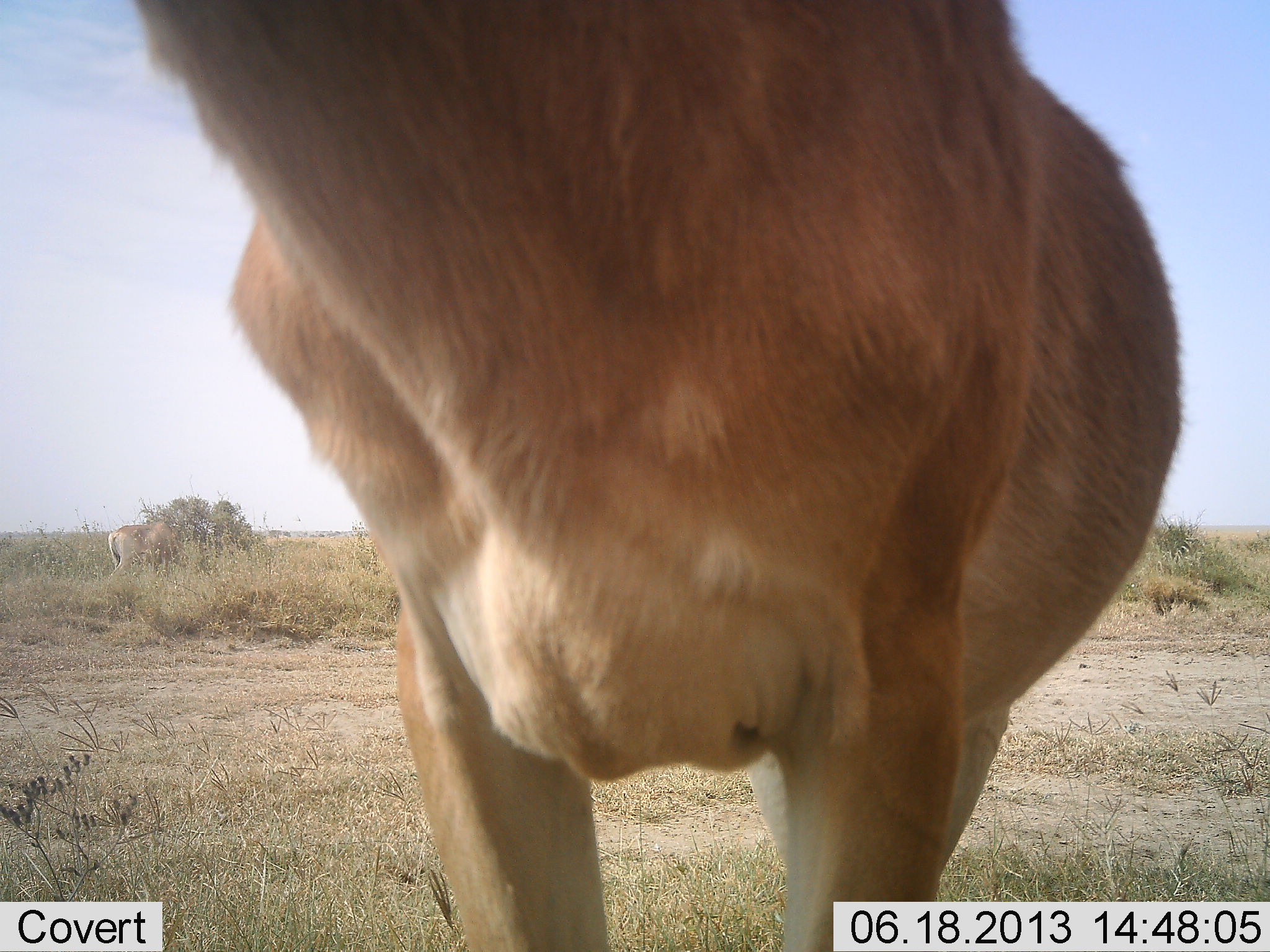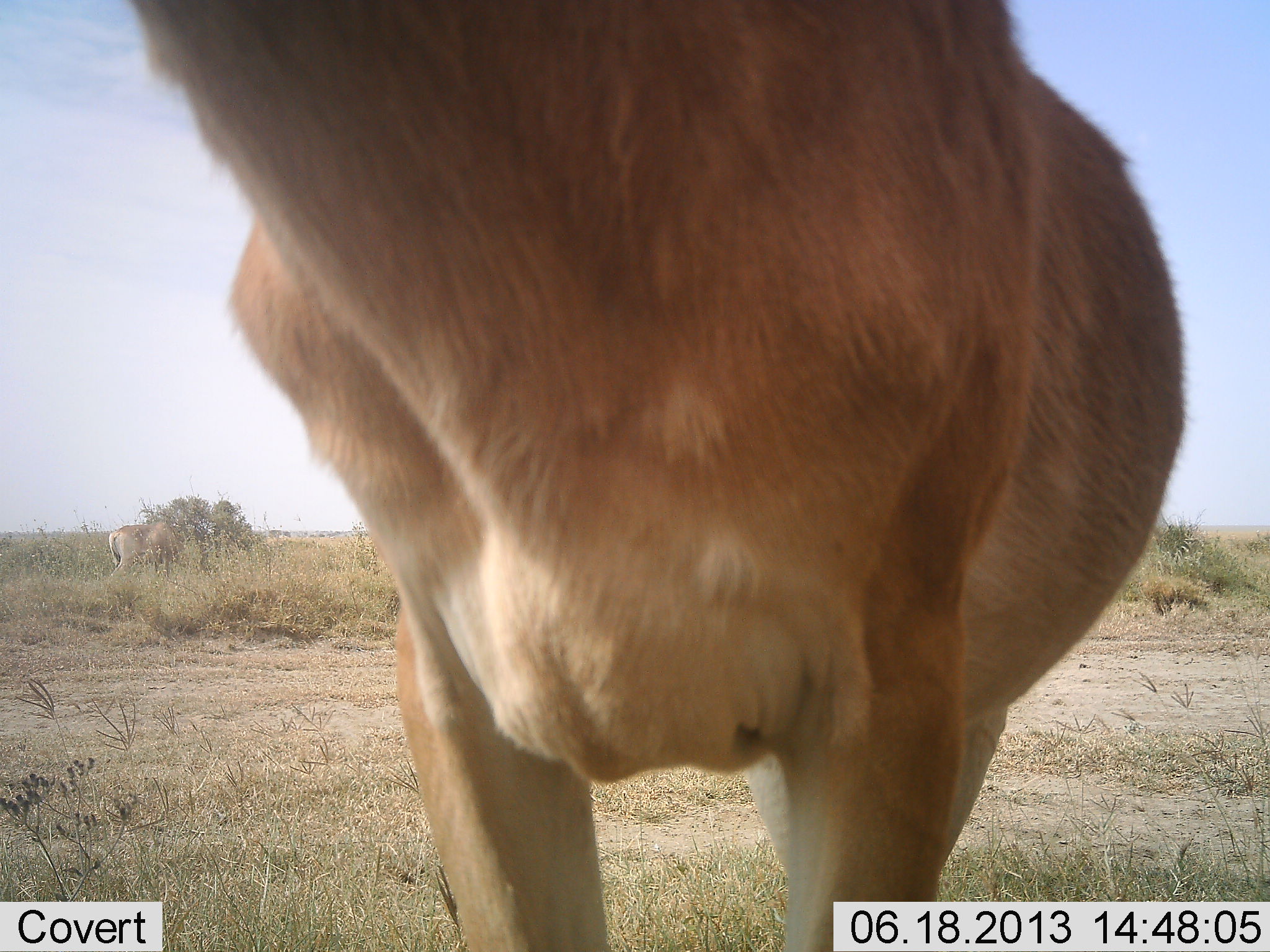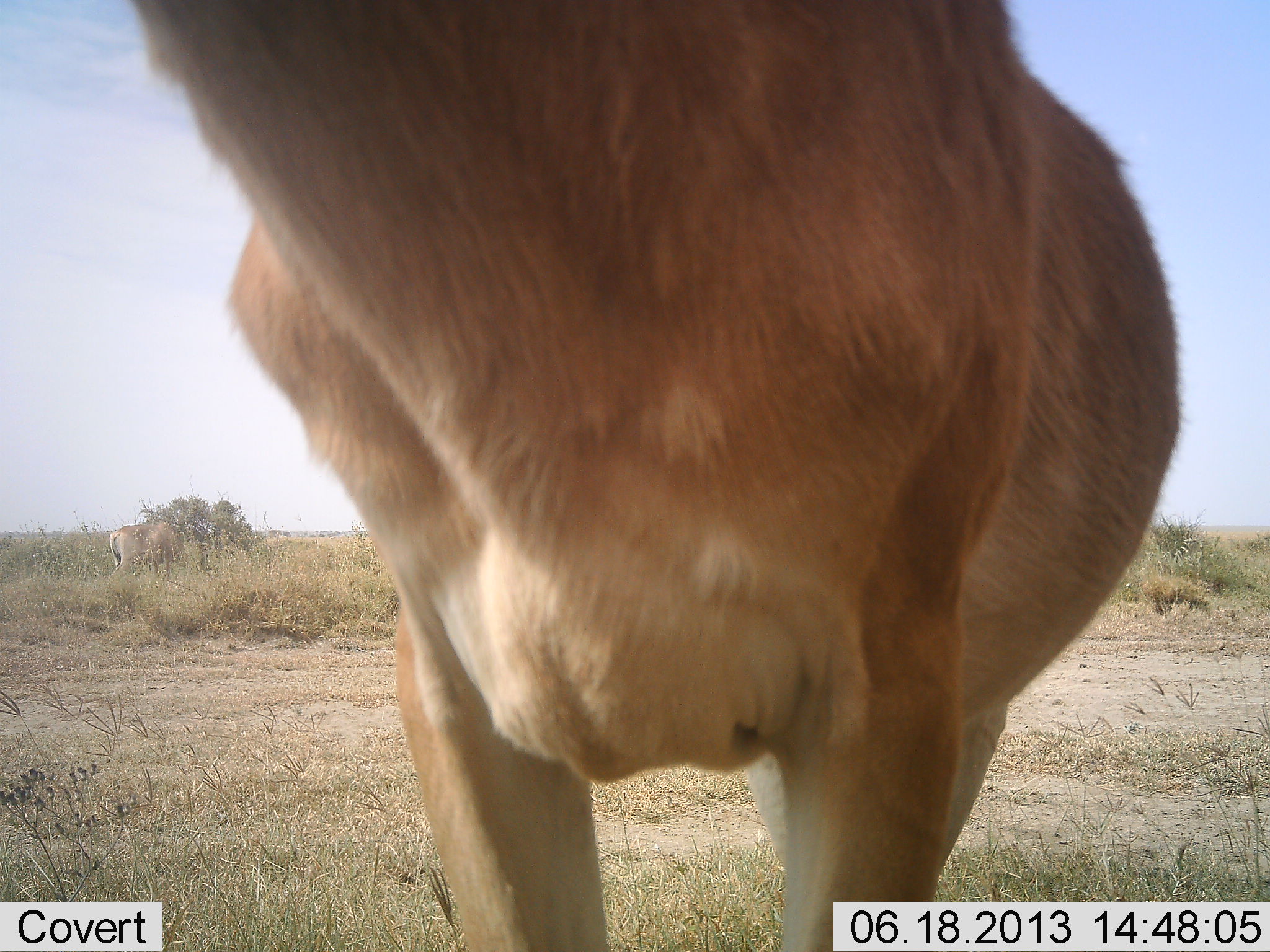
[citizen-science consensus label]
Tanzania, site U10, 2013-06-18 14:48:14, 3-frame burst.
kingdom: Animalia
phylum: Chordata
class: Mammalia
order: Artiodactyla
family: Bovidae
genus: Alcelaphus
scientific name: Alcelaphus buselaphus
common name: hartebeest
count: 1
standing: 100%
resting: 0%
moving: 0%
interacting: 0%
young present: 0%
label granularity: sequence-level